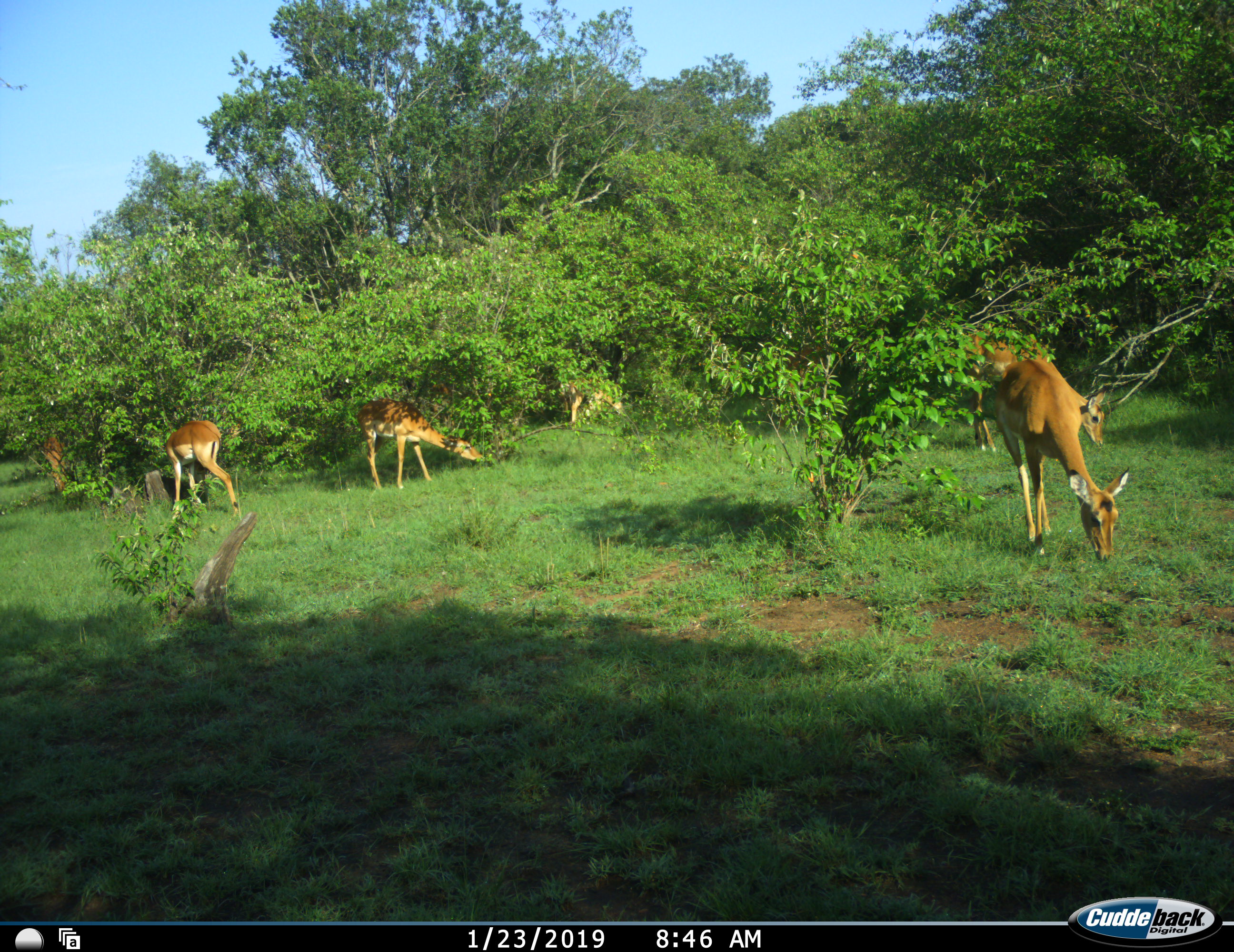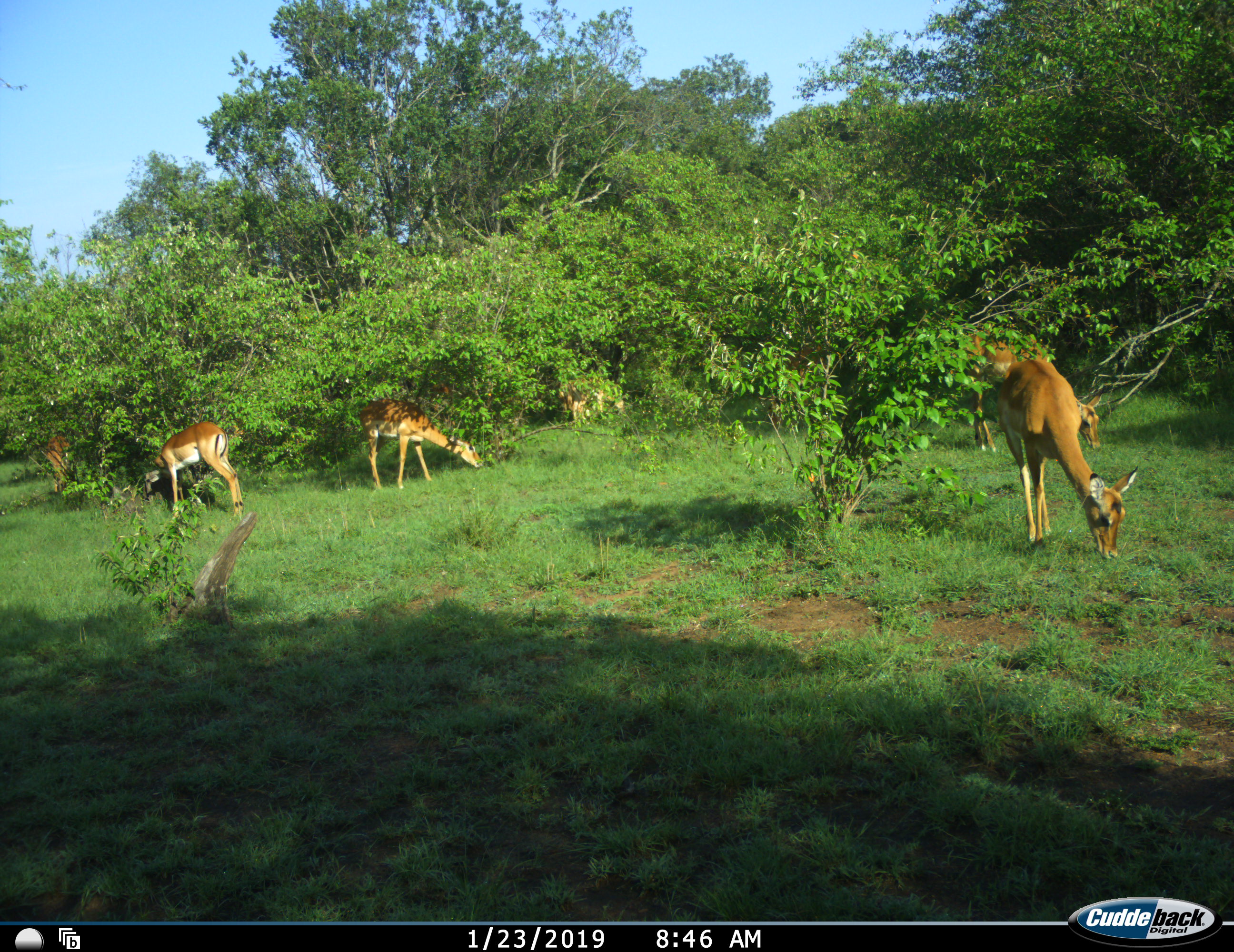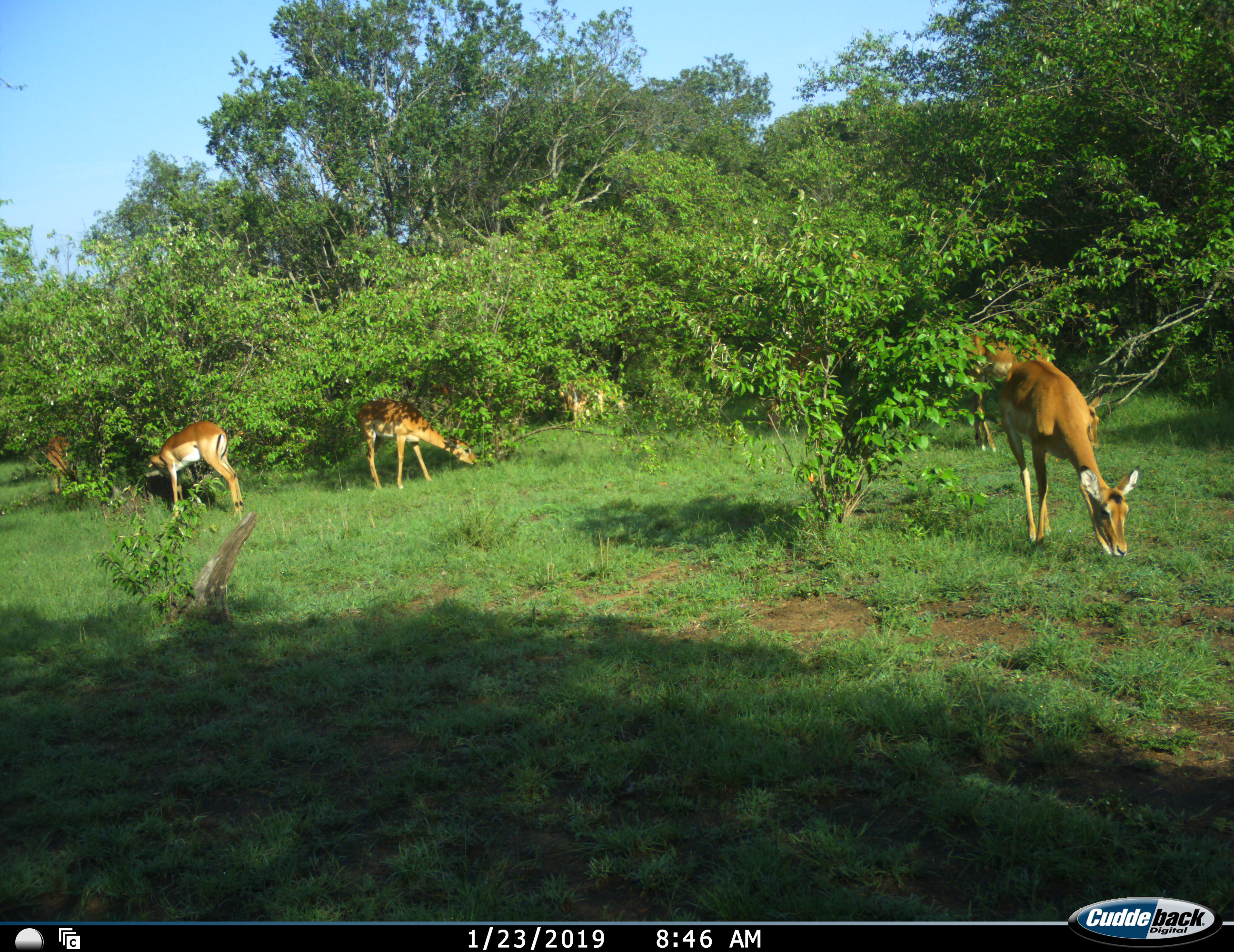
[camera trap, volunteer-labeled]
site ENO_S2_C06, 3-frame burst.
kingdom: Animalia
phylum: Chordata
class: Mammalia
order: Artiodactyla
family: Bovidae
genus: Aepyceros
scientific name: Aepyceros melampus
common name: impala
Impala (Aepyceros melampus), count 6. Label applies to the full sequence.